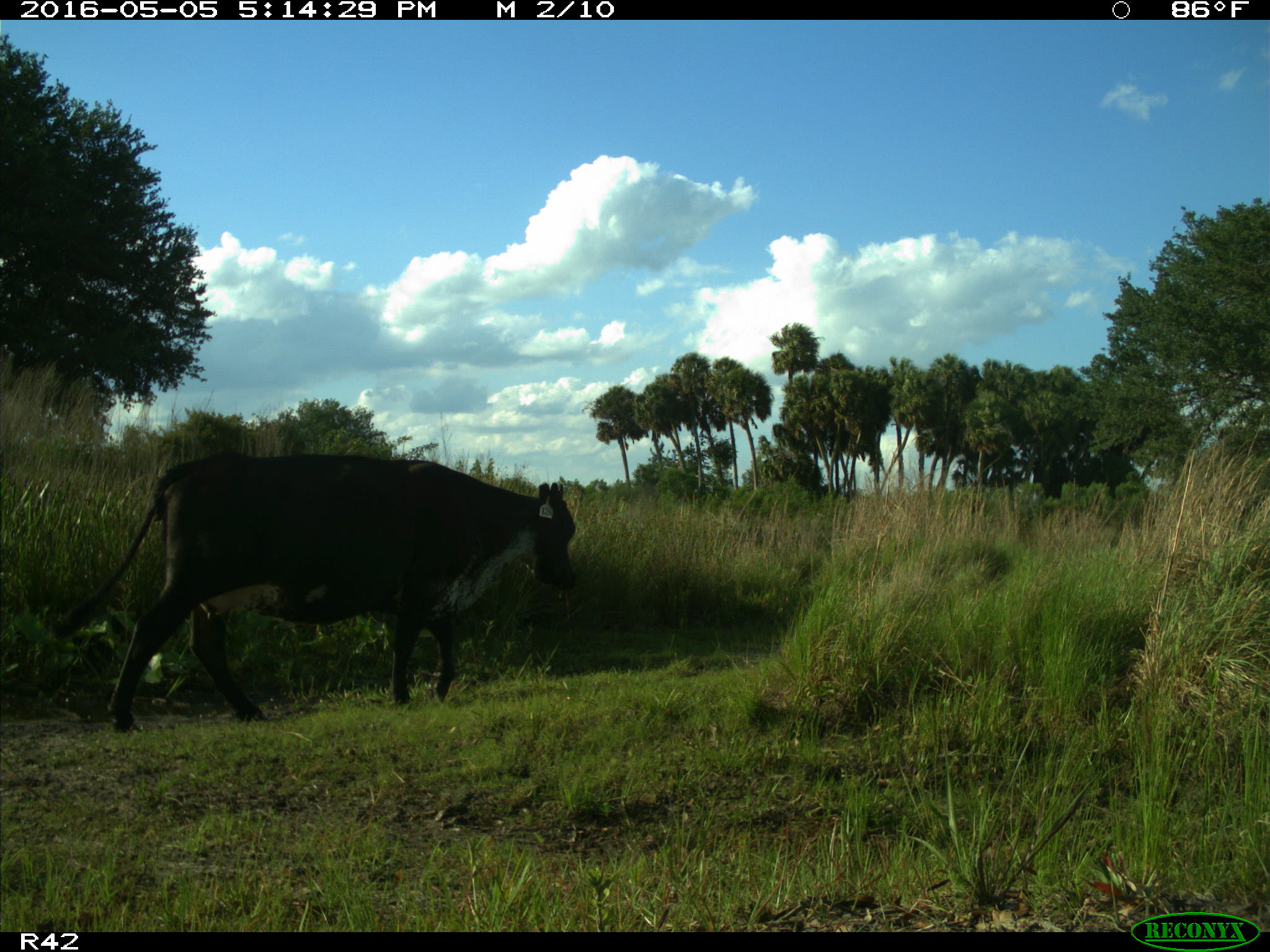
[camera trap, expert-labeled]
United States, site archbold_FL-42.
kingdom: Animalia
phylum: Chordata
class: Mammalia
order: Artiodactyla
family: Bovidae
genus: Bos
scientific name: Bos taurus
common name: domestic cow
Bos taurus (domestic cow).